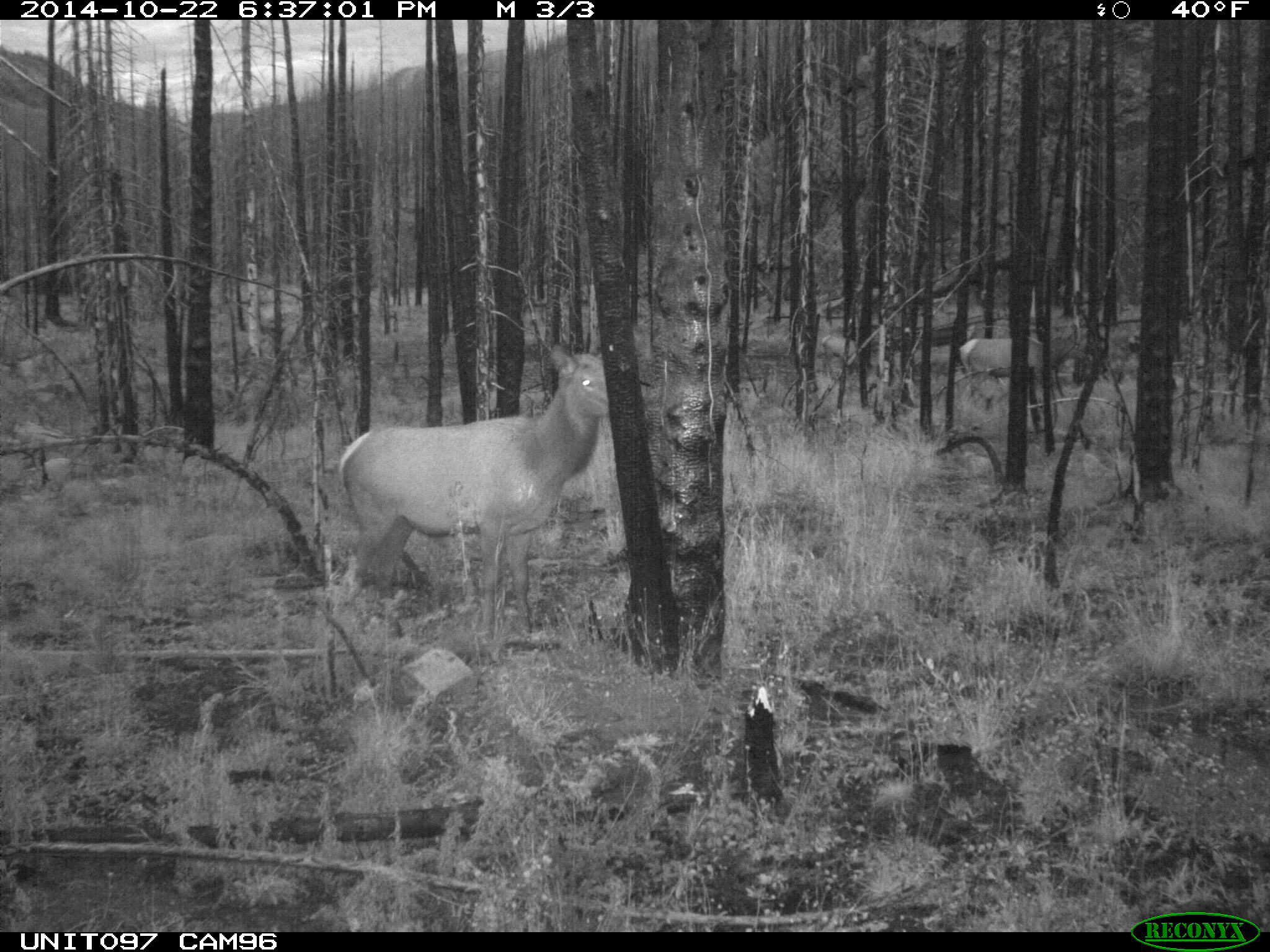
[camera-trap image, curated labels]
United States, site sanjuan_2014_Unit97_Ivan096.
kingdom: Animalia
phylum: Chordata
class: Mammalia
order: Artiodactyla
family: Cervidae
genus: Cervus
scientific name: Cervus elaphus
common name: red deer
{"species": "Cervus elaphus (red deer)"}